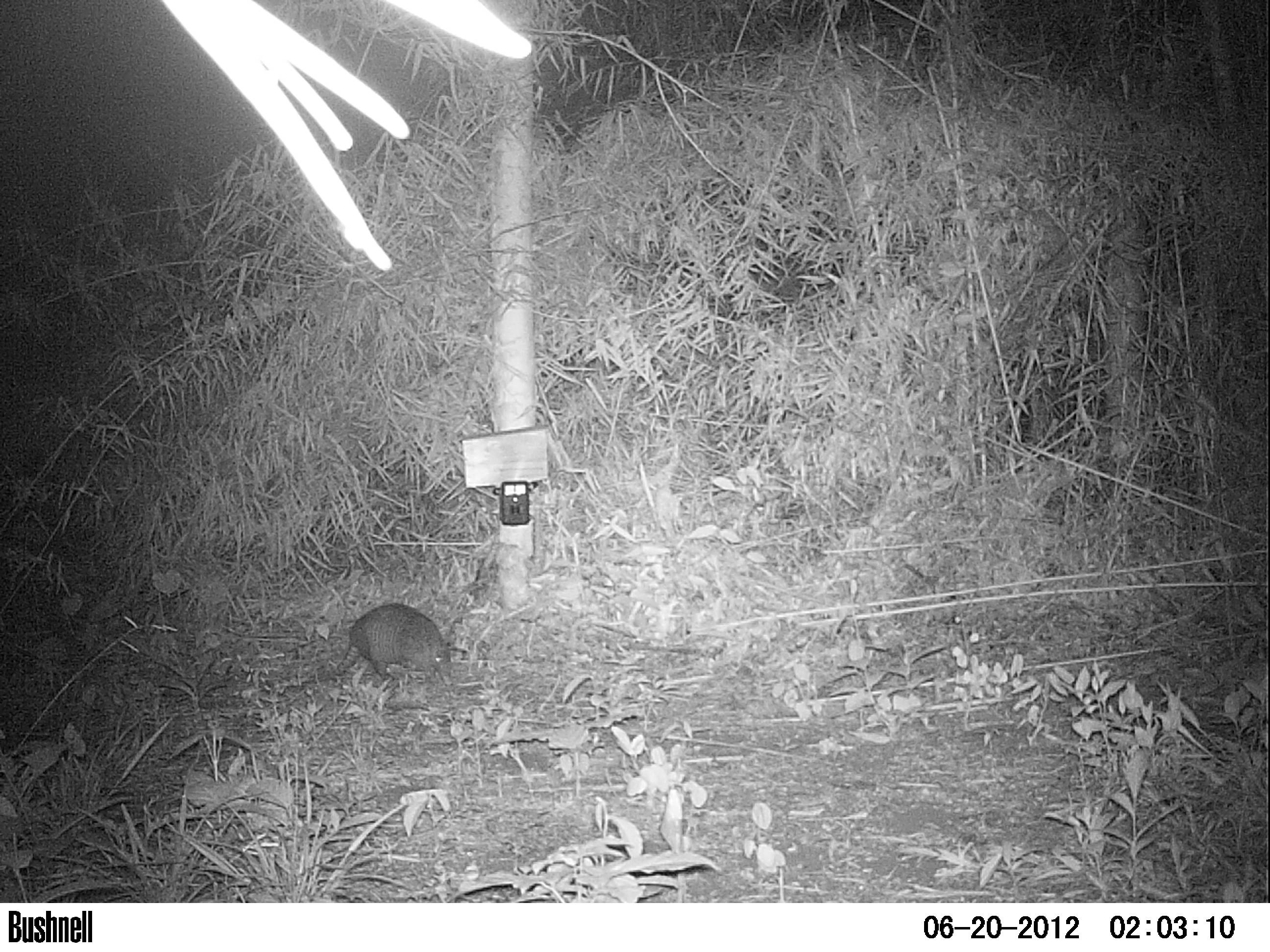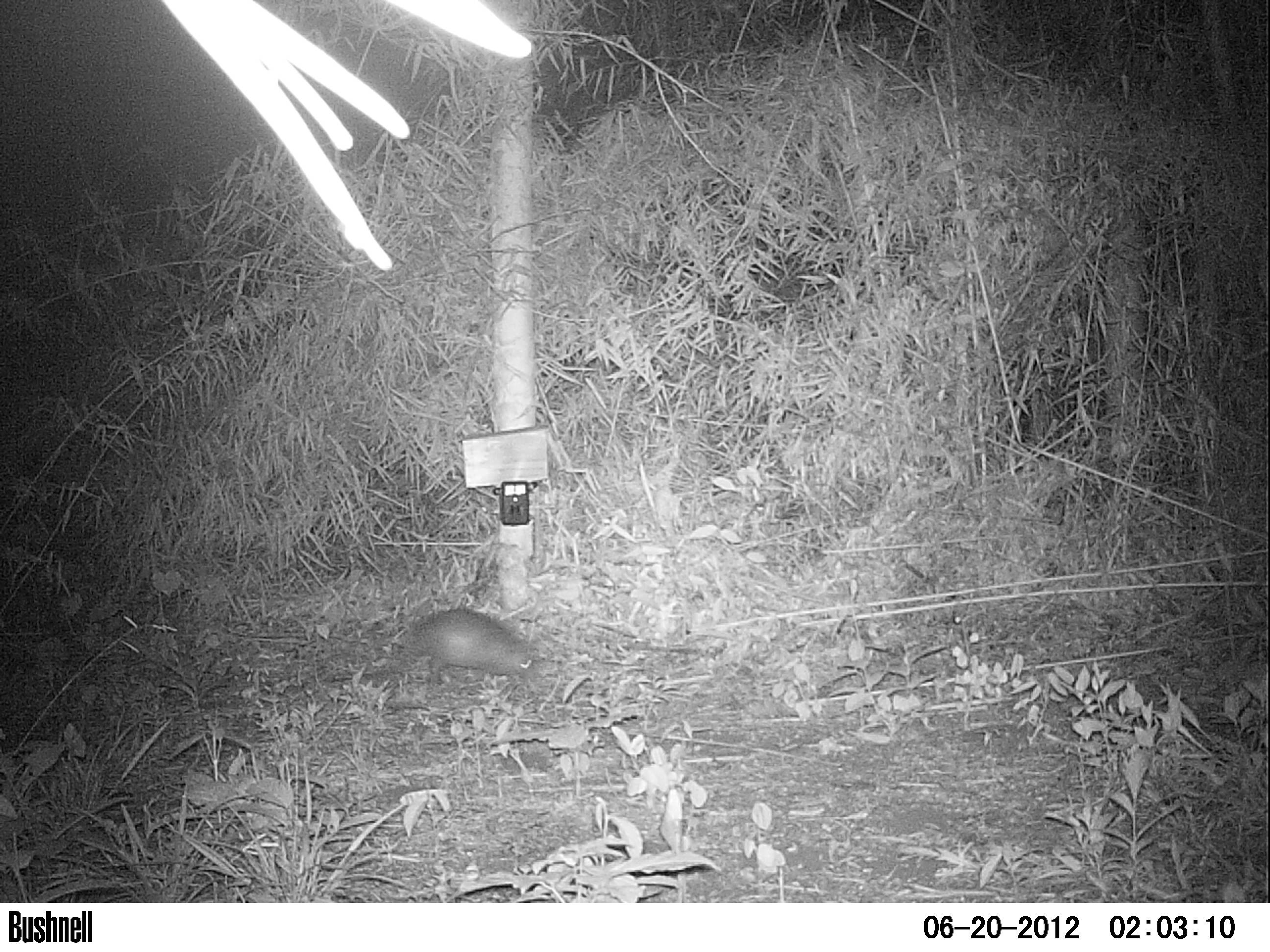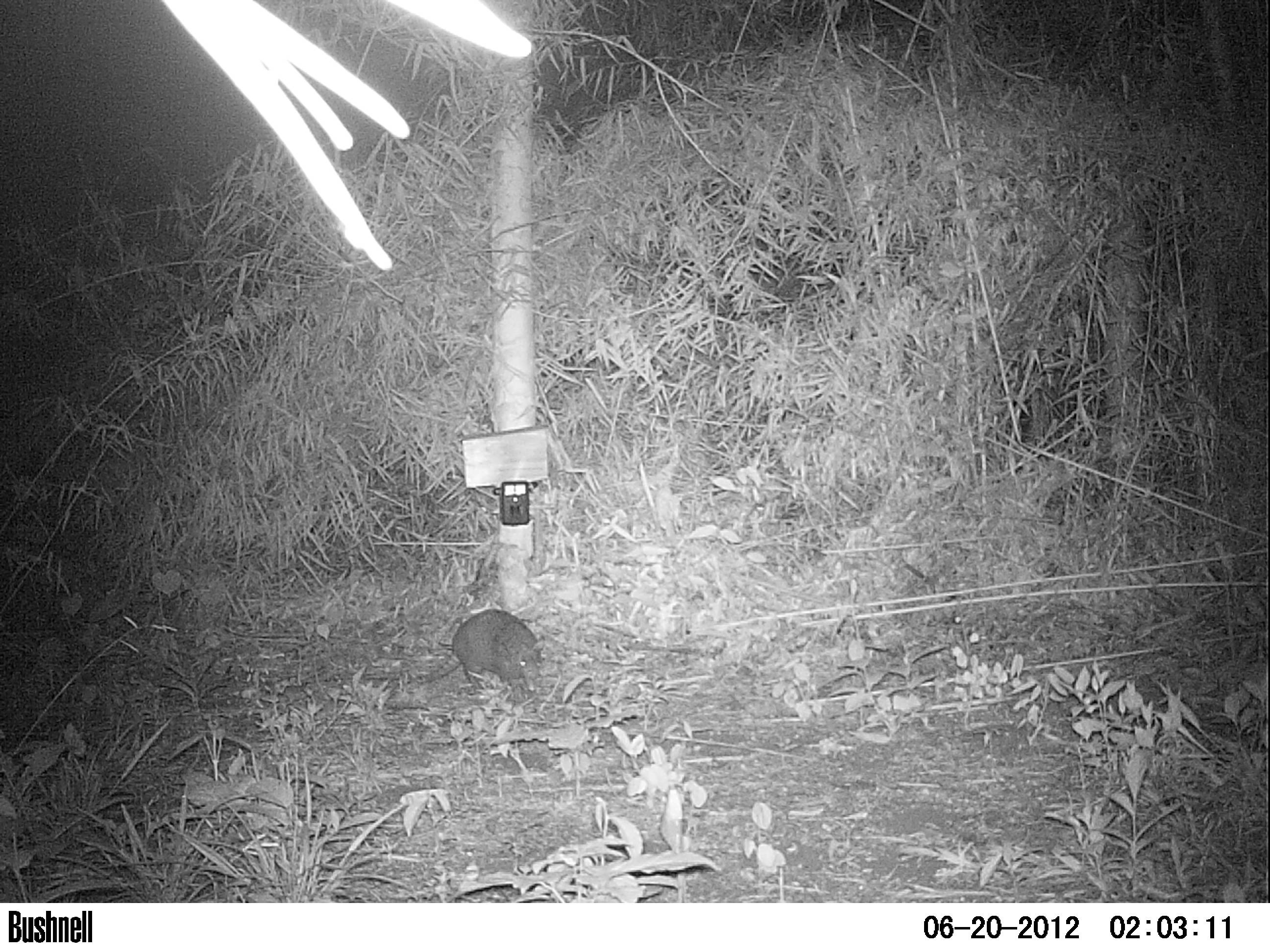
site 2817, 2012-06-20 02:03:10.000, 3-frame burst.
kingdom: Animalia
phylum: Chordata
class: Mammalia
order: Cingulata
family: Dasypodidae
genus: Dasypus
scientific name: Dasypus novemcinctus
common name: nine-banded armadillo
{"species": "Dasypus novemcinctus (nine-banded armadillo)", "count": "1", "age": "adult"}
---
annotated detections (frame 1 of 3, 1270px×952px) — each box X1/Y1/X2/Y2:
dasypus novemcinctus: 309/603/454/689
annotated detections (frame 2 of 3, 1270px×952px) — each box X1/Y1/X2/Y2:
dasypus novemcinctus: 375/607/538/685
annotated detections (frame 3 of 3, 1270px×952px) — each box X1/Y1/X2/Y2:
dasypus novemcinctus: 407/608/545/694